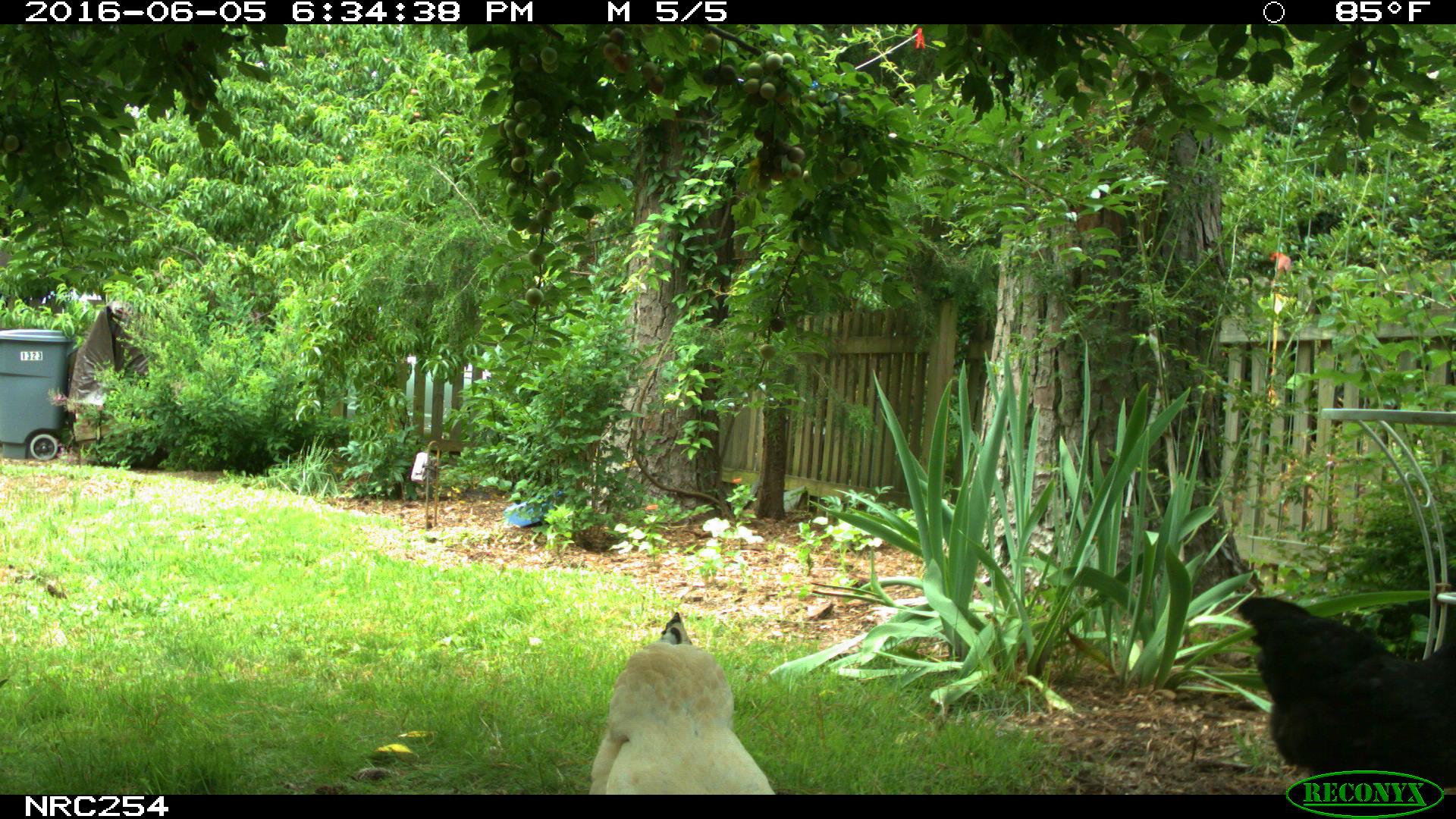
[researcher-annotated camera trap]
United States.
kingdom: Animalia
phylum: Chordata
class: Aves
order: Galliformes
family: Phasianidae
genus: Gallus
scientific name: Gallus gallus domesticus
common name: domestic chicken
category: Chicken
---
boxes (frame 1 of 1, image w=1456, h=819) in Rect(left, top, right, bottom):
Chicken: Rect(1230, 589, 1456, 805); Rect(594, 622, 780, 796)